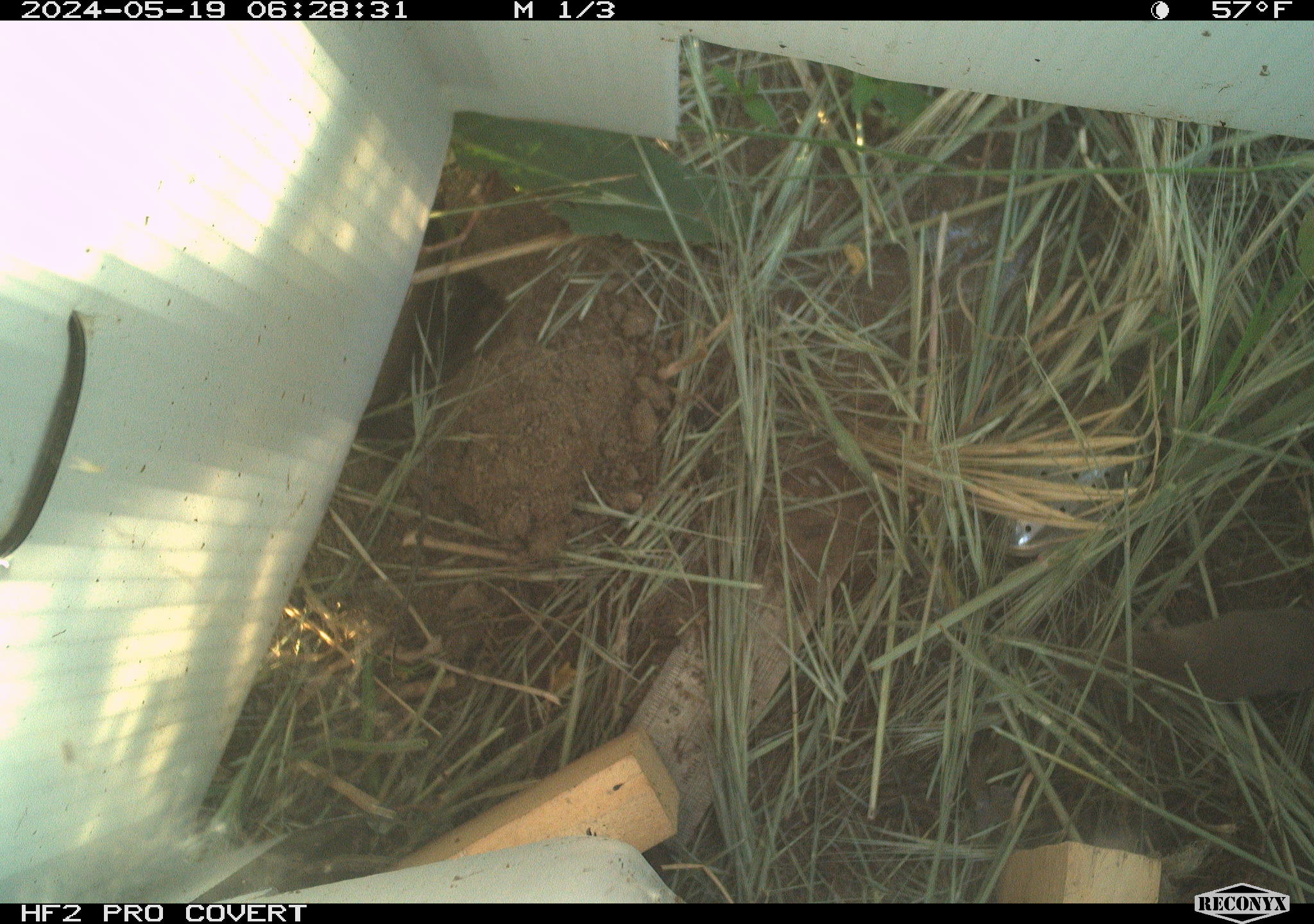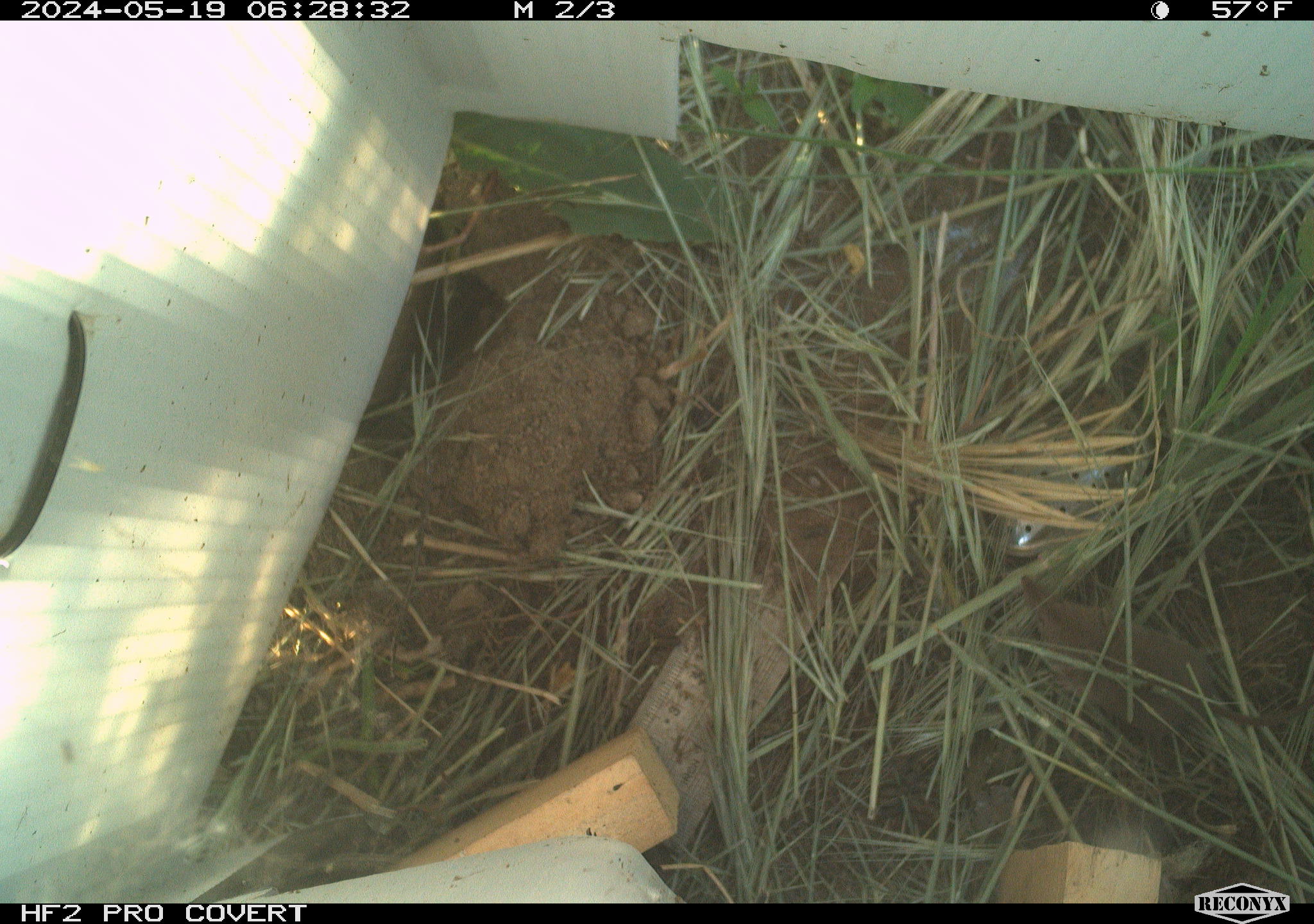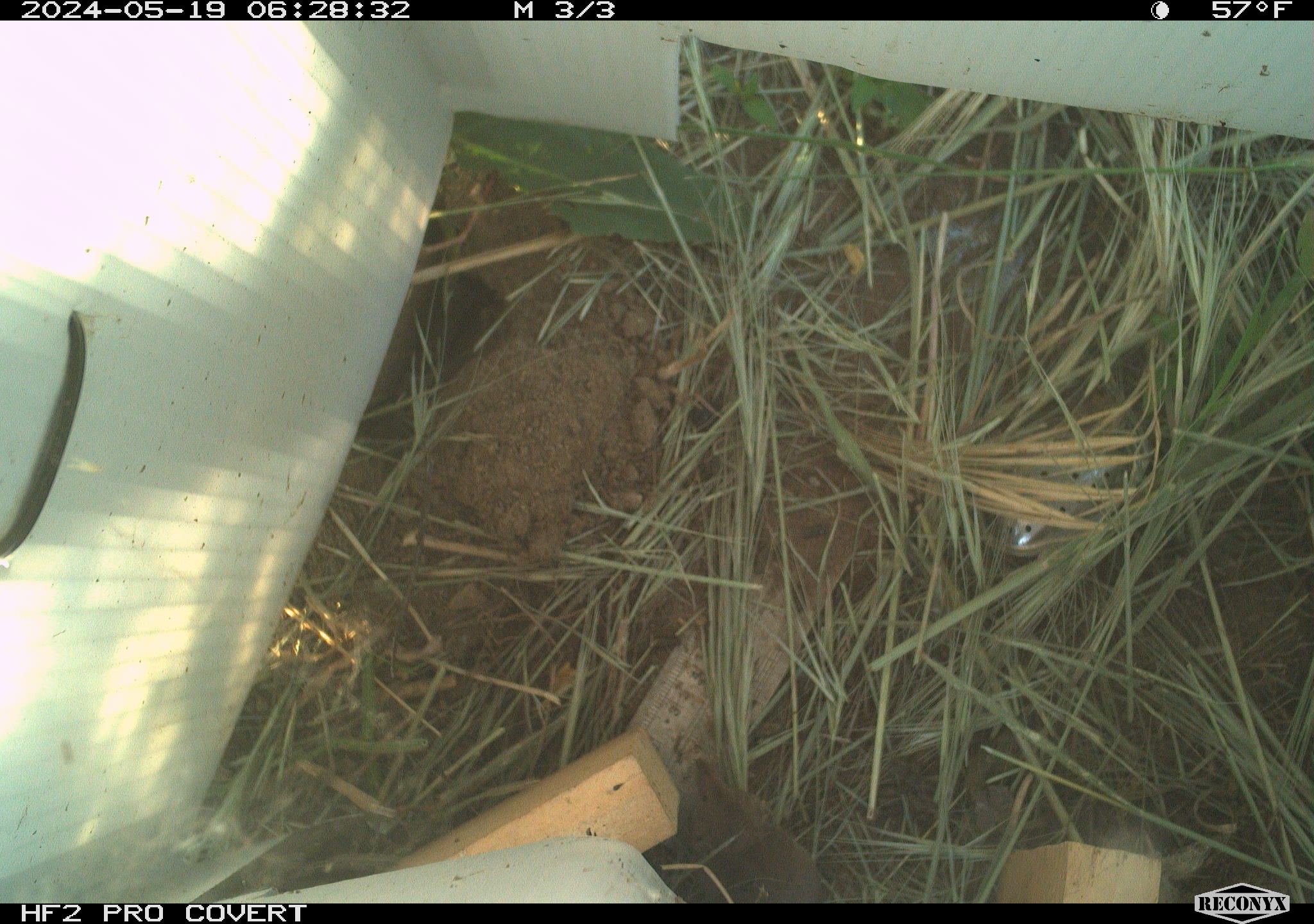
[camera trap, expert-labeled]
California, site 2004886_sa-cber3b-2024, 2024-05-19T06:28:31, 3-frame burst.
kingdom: Animalia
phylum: Chordata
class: Mammalia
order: Eulipotyphla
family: Soricidae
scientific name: Soricidae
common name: shrews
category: soricidae family